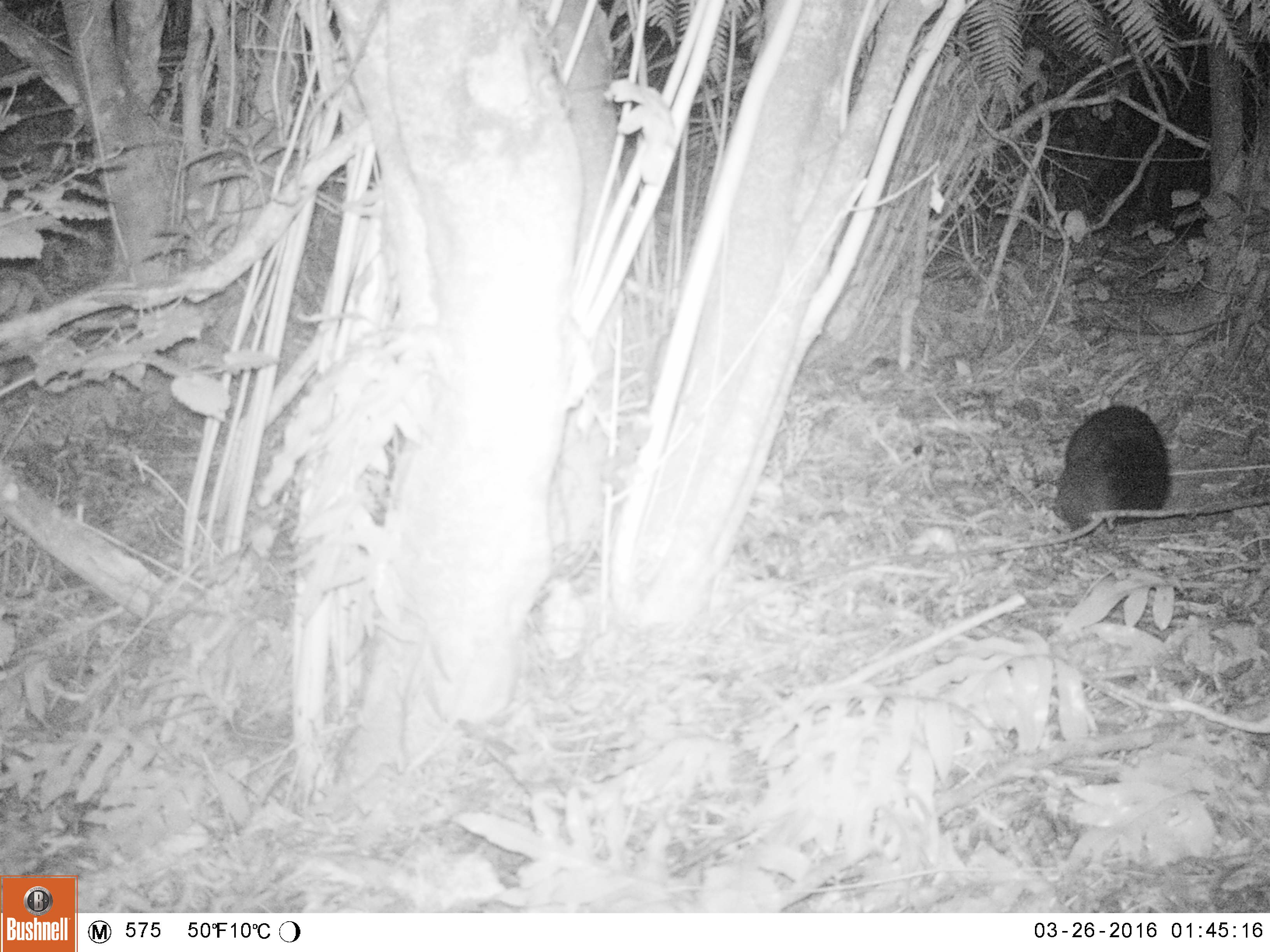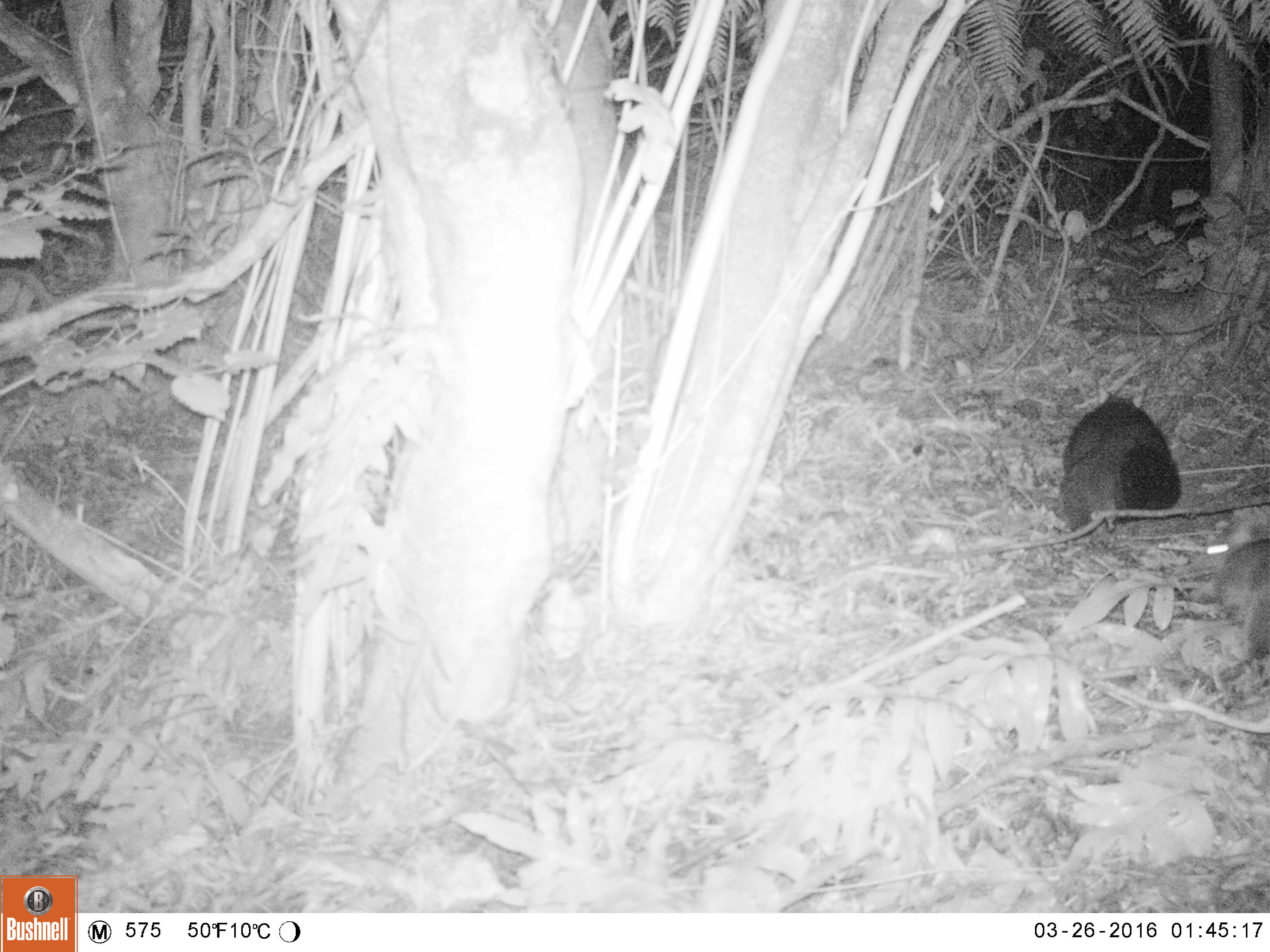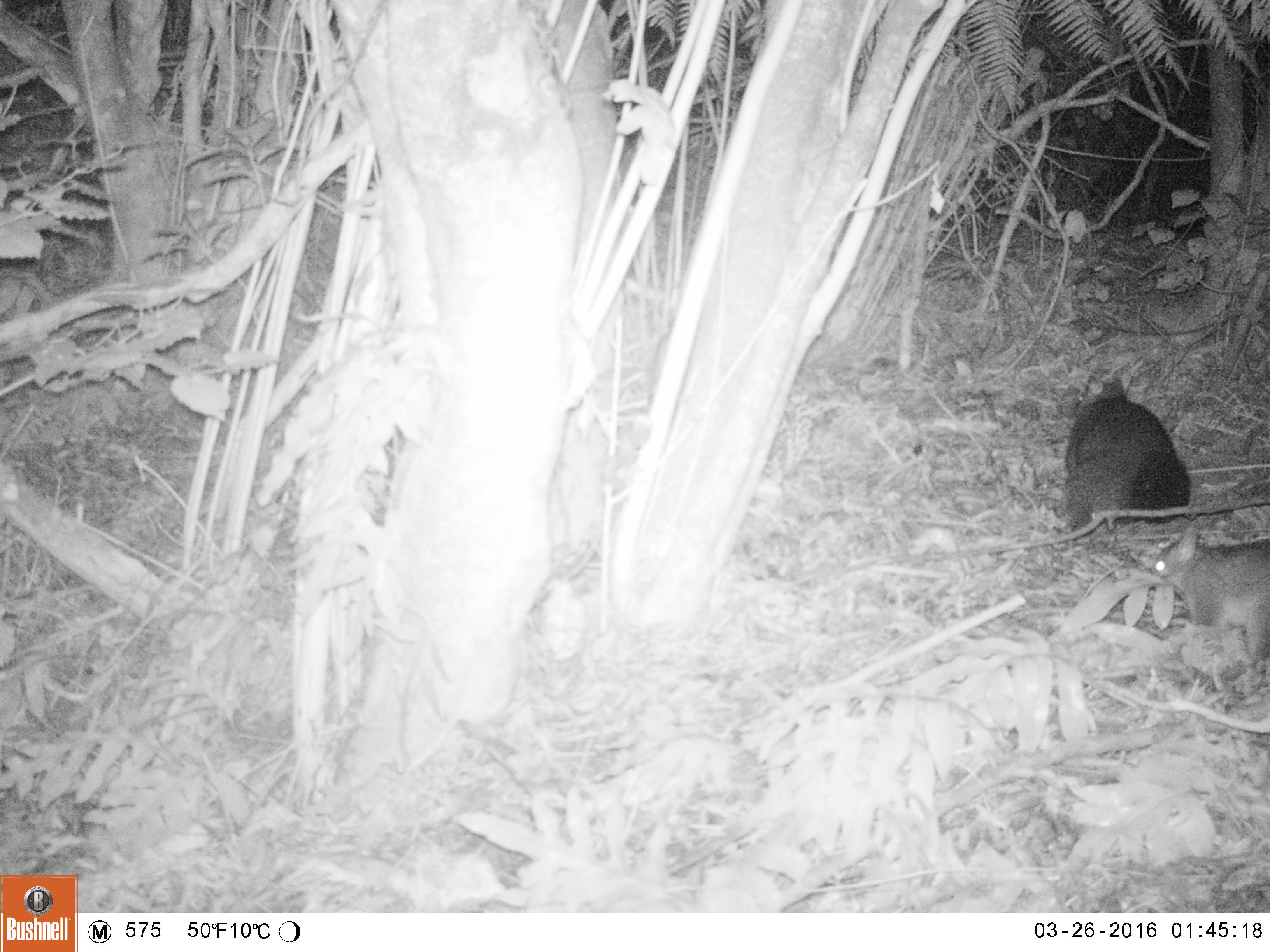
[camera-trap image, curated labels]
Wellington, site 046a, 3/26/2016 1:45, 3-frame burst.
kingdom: Animalia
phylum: Chordata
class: Mammalia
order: Didelphimorphia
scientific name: Didelphimorphia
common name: possum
Possum (Didelphimorphia).